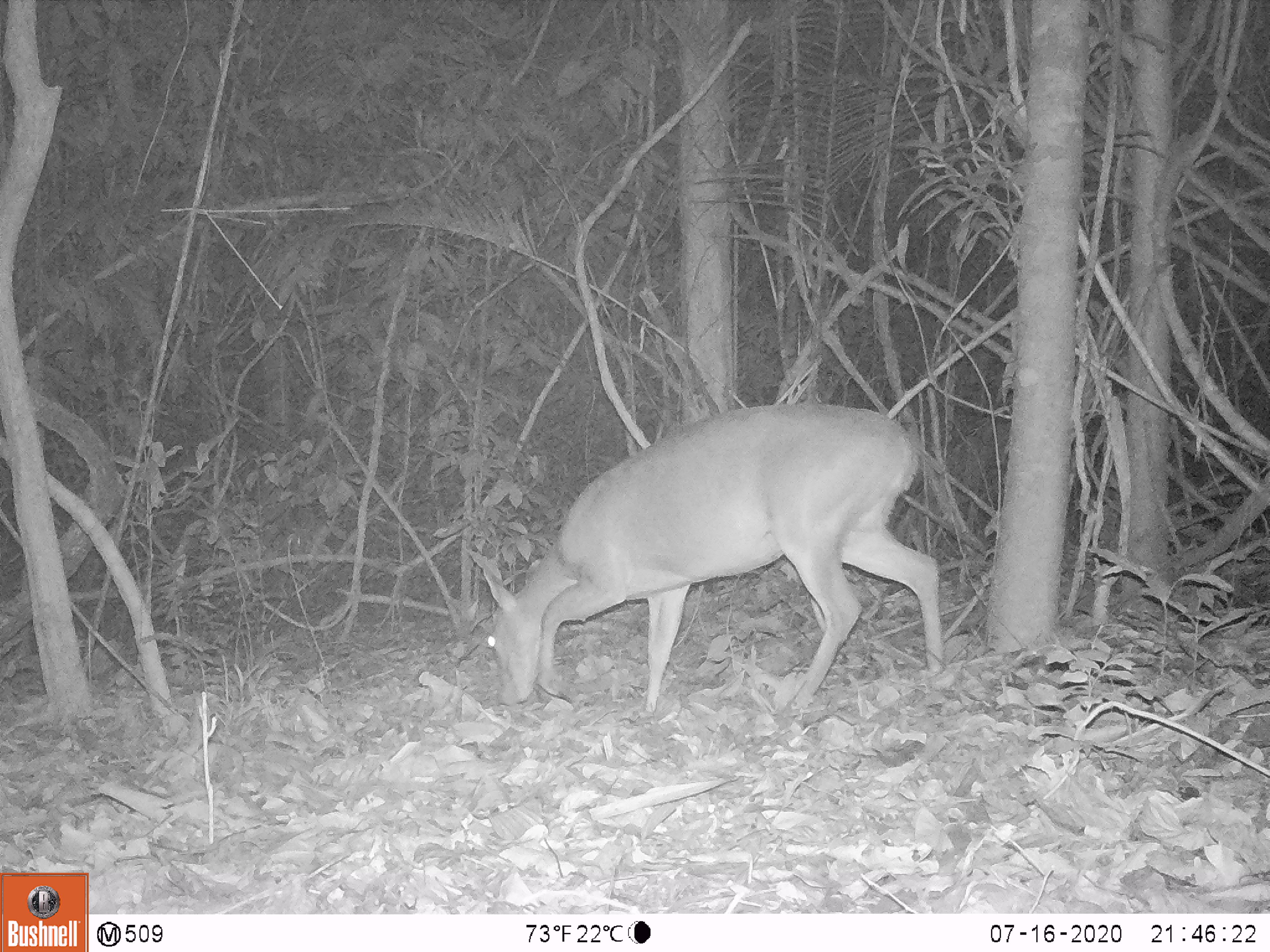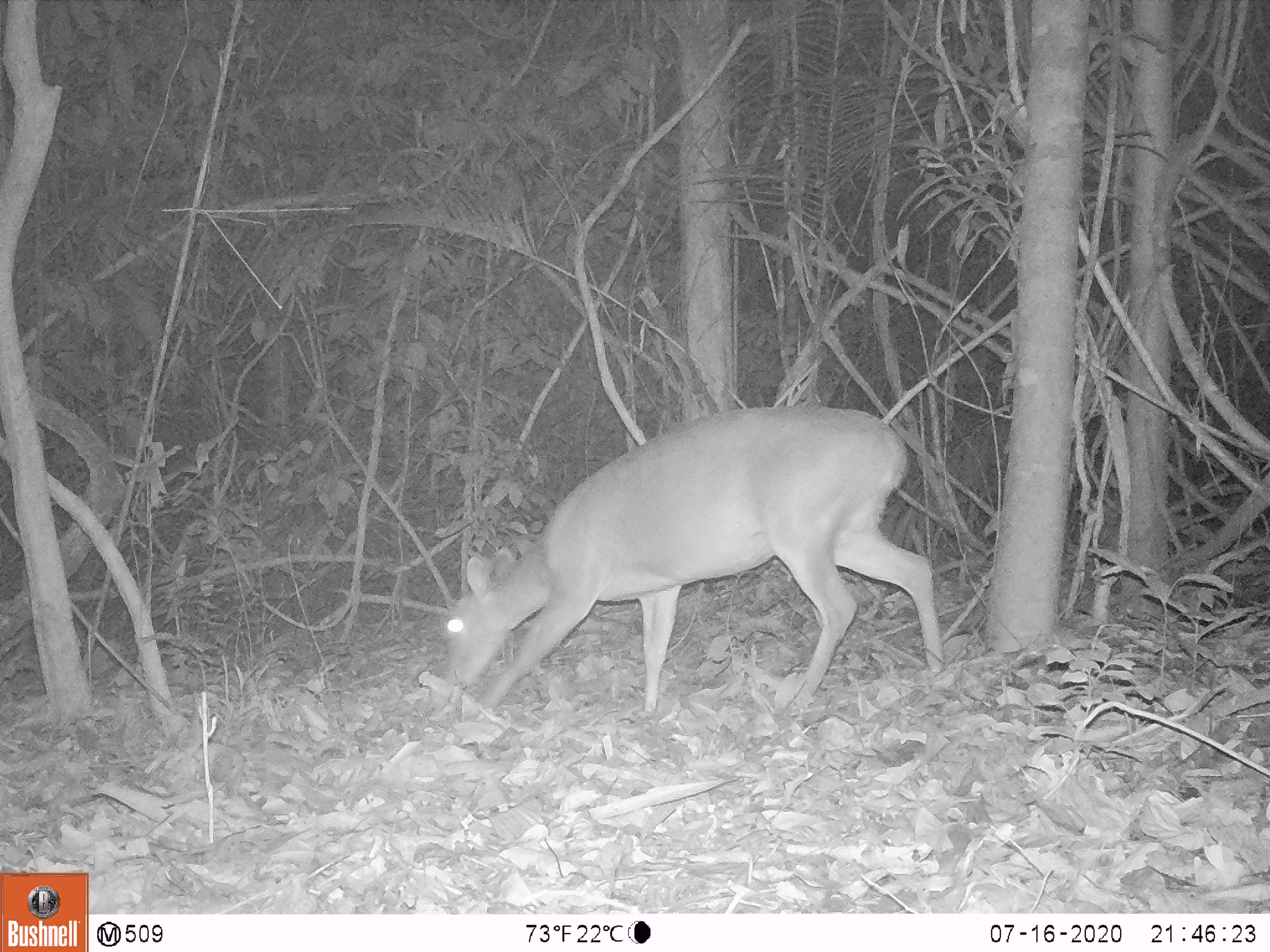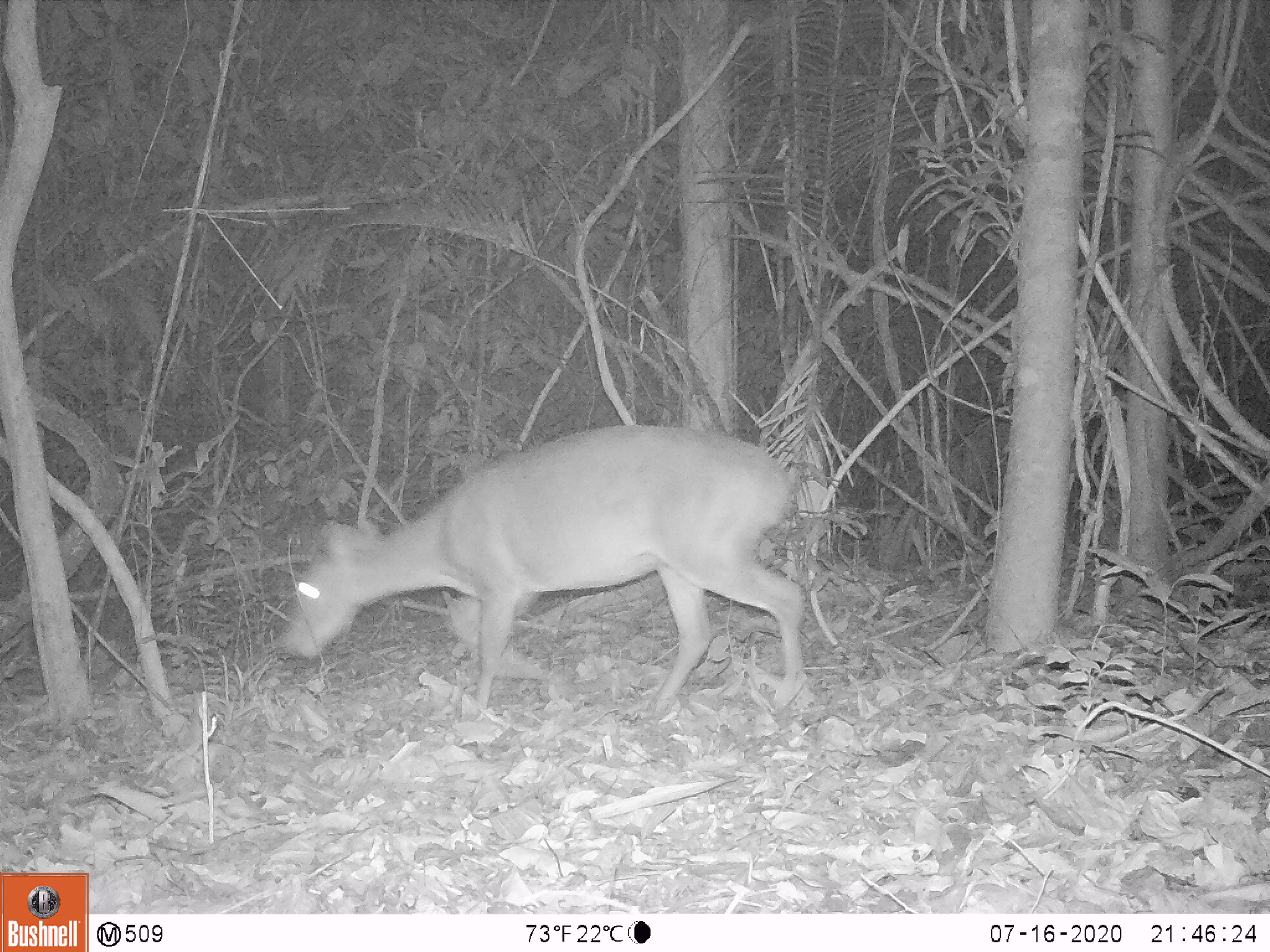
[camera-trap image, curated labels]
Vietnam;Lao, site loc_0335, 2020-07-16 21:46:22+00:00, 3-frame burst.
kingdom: Animalia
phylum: Chordata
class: Mammalia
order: Artiodactyla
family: Cervidae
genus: Muntiacus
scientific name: Muntiacus vuquangensis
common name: large-antlered muntjac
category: large antlered muntjac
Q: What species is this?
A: Large antlered muntjac (large-antlered muntjac) (Muntiacus vuquangensis).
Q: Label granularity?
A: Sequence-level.